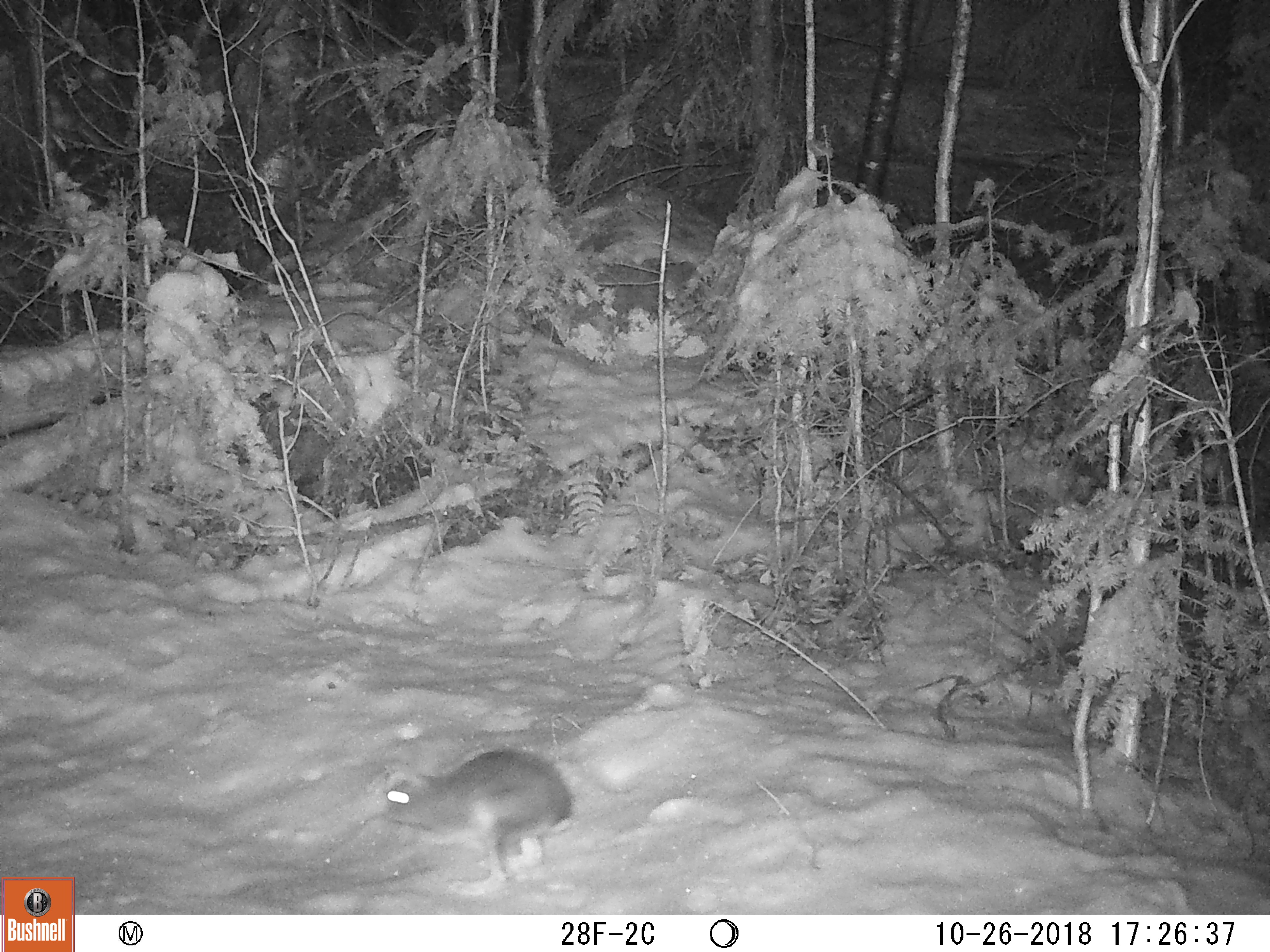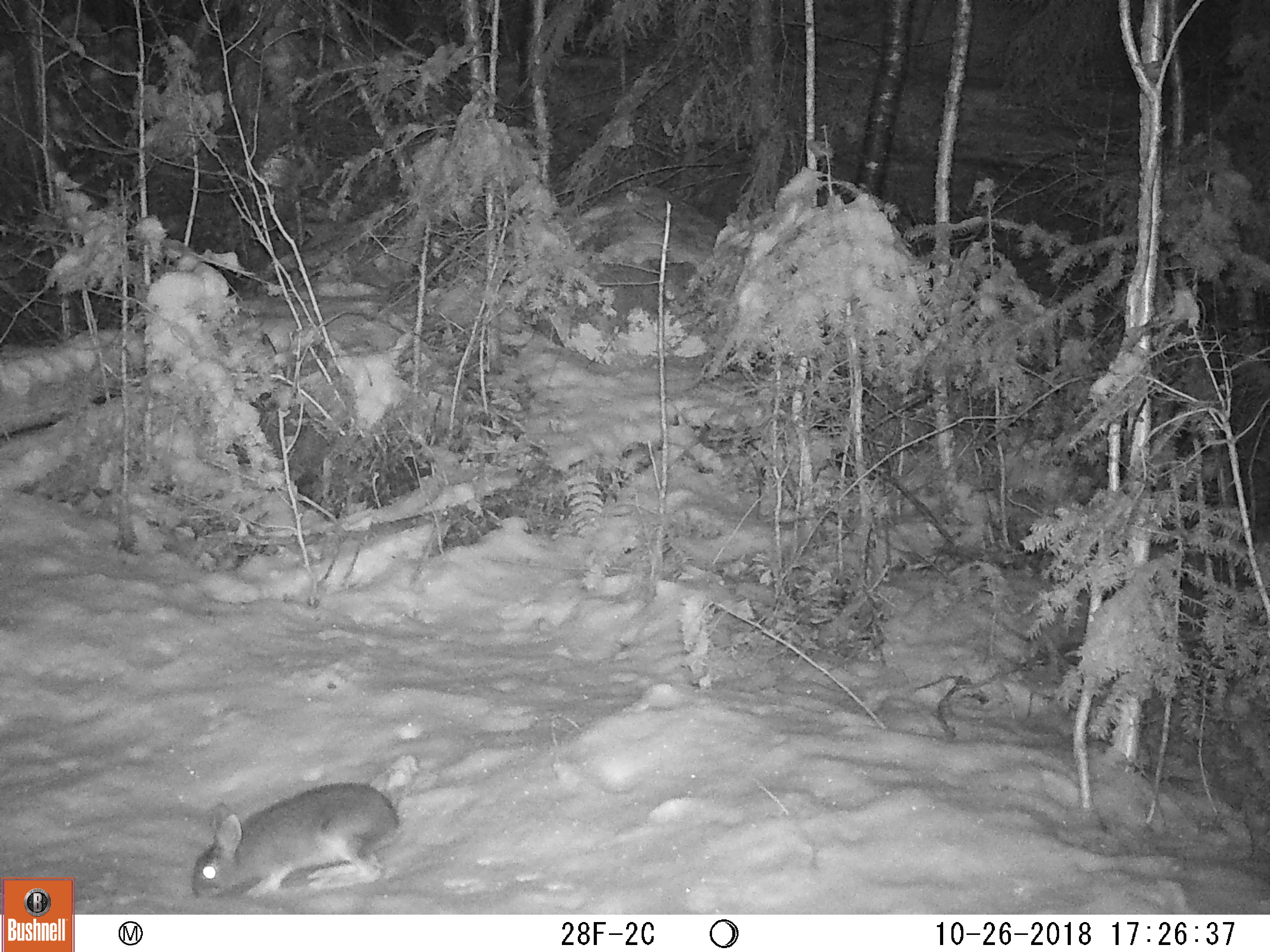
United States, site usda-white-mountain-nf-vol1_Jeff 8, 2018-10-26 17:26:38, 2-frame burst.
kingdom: Animalia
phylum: Chordata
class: Mammalia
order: Lagomorpha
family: Leporidae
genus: Lepus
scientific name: Lepus americanus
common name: snowshoe hare